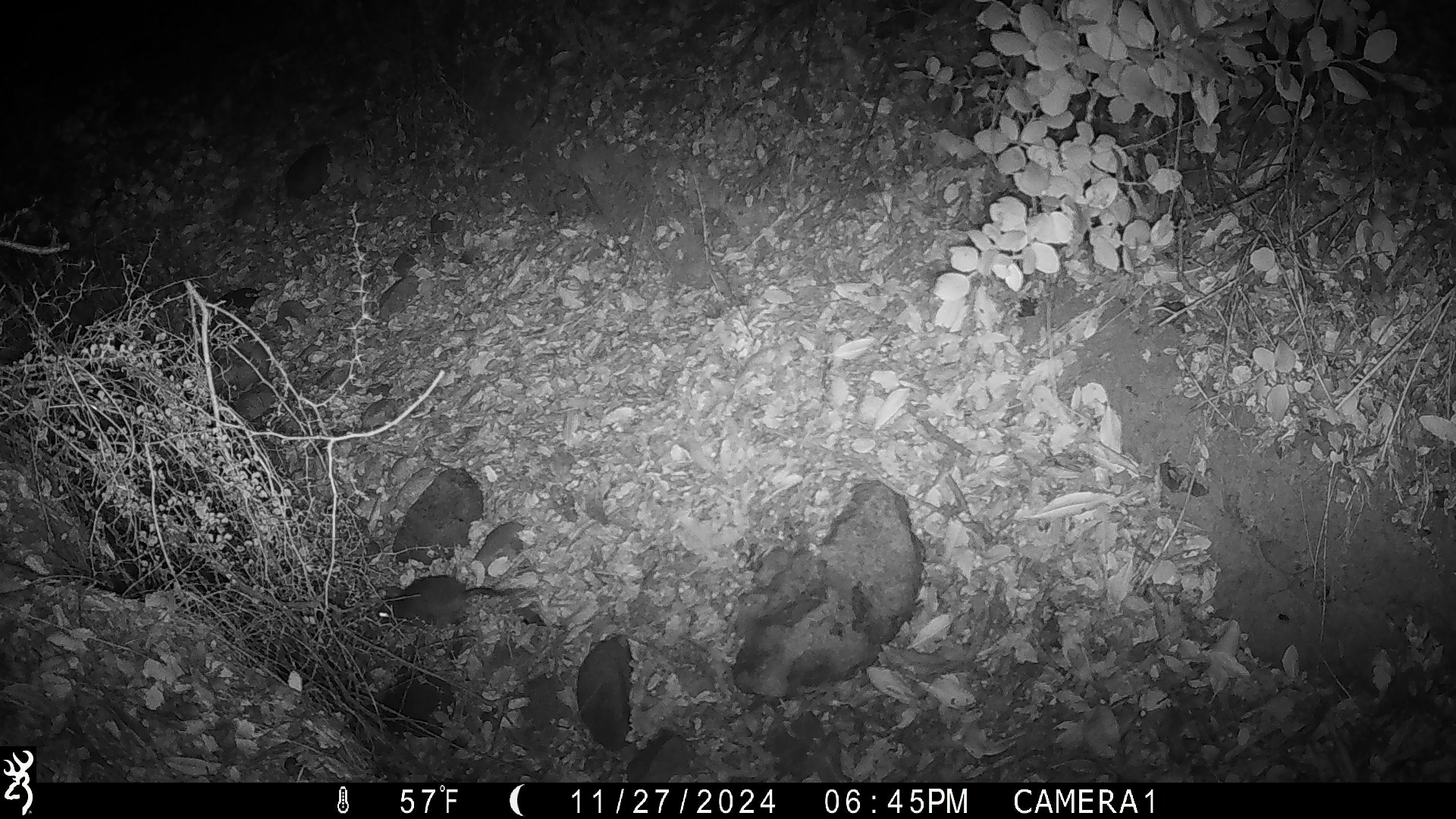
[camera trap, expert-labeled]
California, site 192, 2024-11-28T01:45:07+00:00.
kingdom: Animalia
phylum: Chordata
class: Mammalia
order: Rodentia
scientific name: Rodentia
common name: mouse or rat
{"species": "mouse or rat (Rodentia)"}